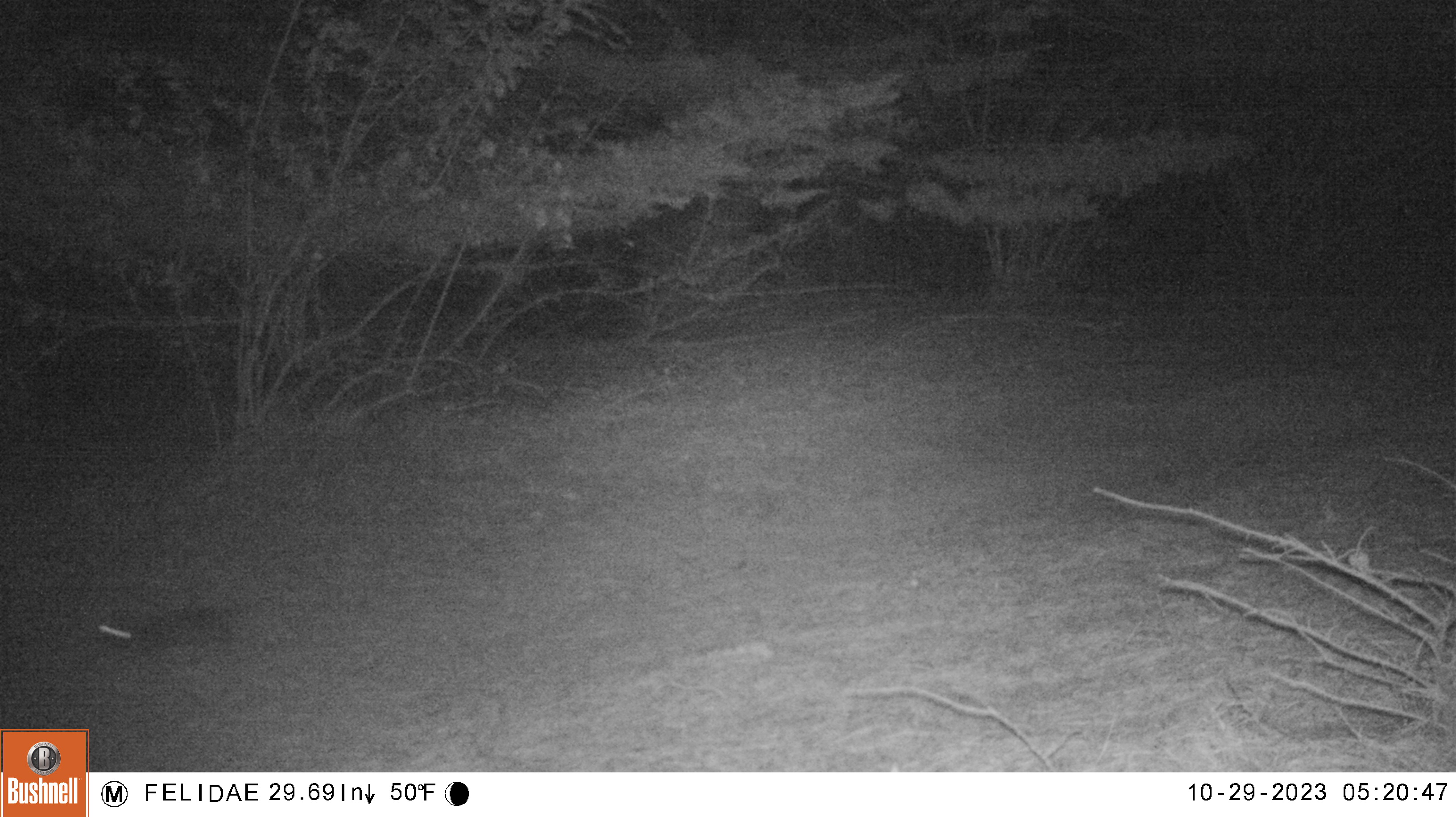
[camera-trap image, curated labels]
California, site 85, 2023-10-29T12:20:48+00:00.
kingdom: Animalia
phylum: Chordata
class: Mammalia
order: Carnivora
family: Mephitidae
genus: Mephitis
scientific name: Mephitis mephitis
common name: striped skunk